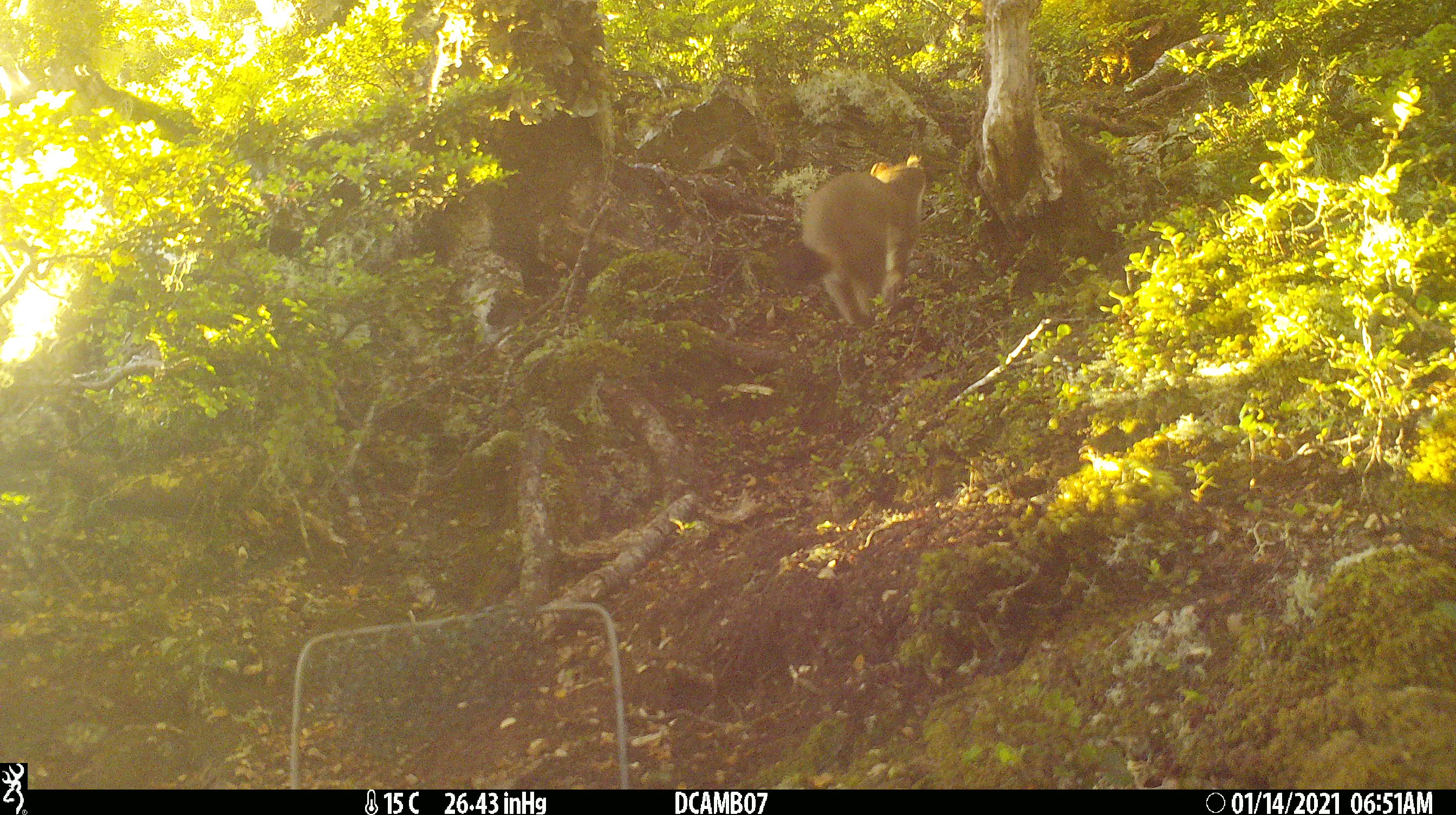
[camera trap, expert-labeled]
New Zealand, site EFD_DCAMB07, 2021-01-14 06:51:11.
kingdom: Animalia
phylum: Chordata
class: Mammalia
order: Carnivora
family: Mustelidae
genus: Mustela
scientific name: Mustela erminea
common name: stoat